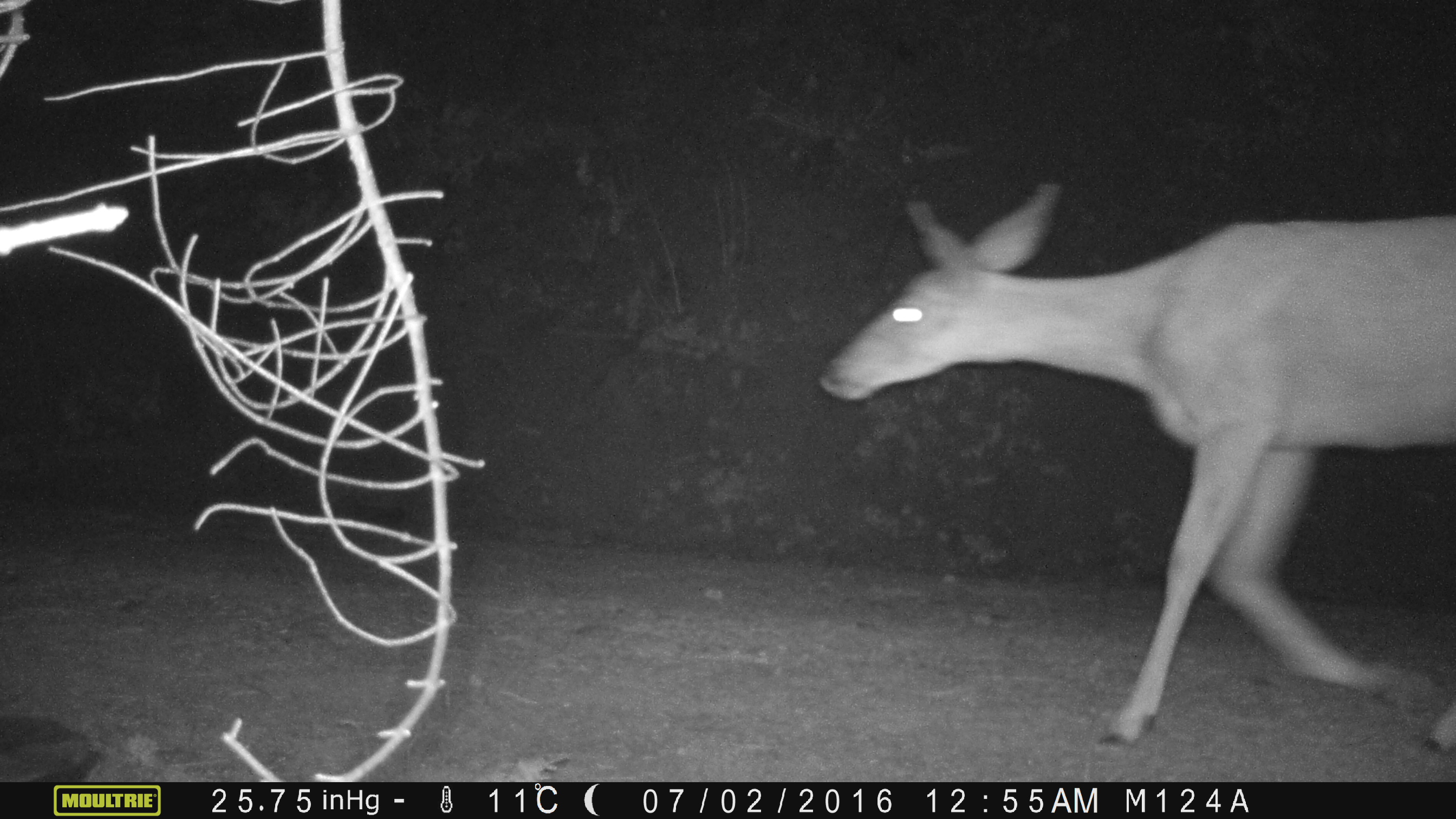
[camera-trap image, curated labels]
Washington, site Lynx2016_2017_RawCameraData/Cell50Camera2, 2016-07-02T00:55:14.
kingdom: Animalia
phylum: Chordata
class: Mammalia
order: Artiodactyla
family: Cervidae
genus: Odocoileus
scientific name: Odocoileus hemionus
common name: mule deer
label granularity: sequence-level